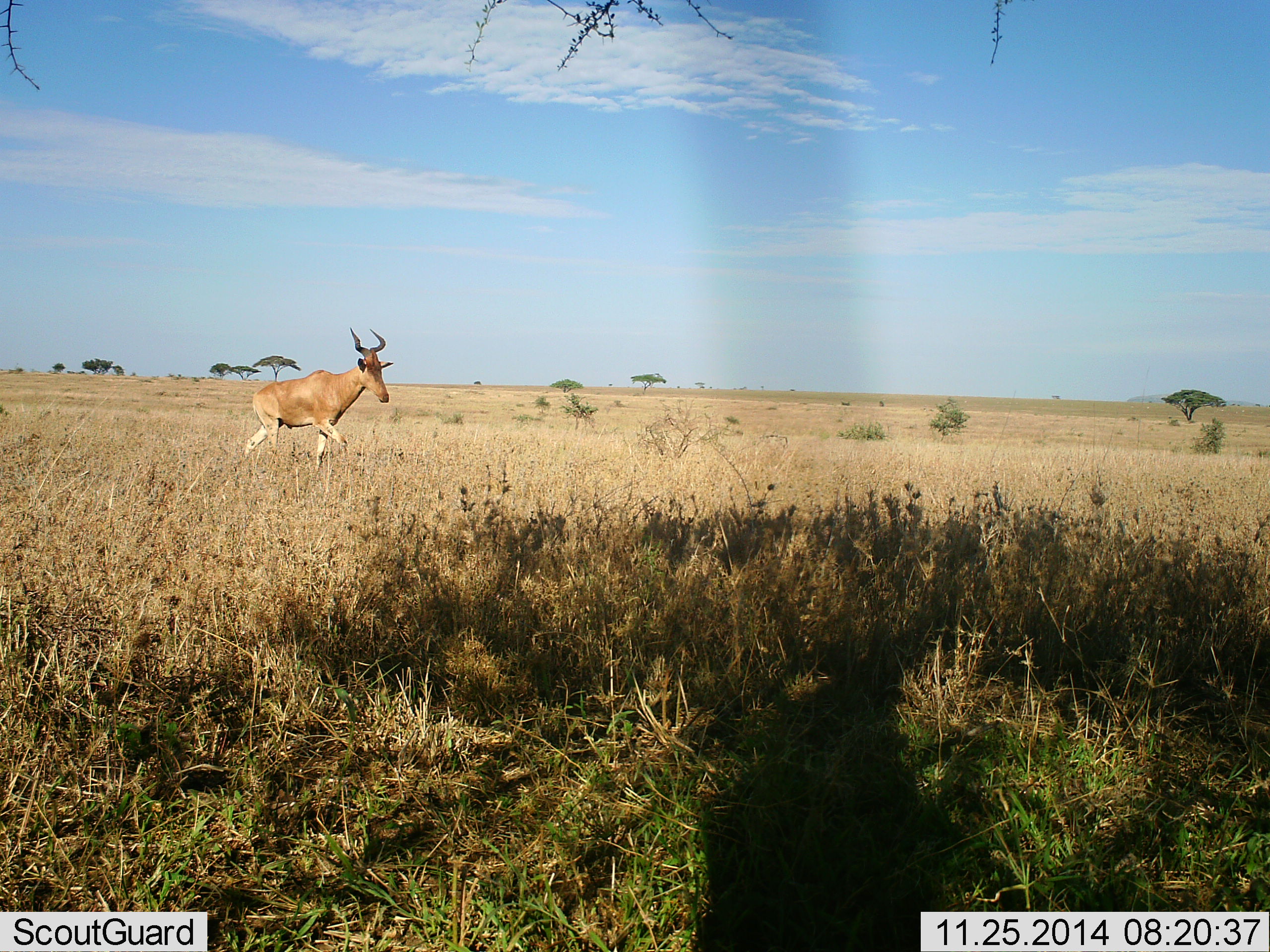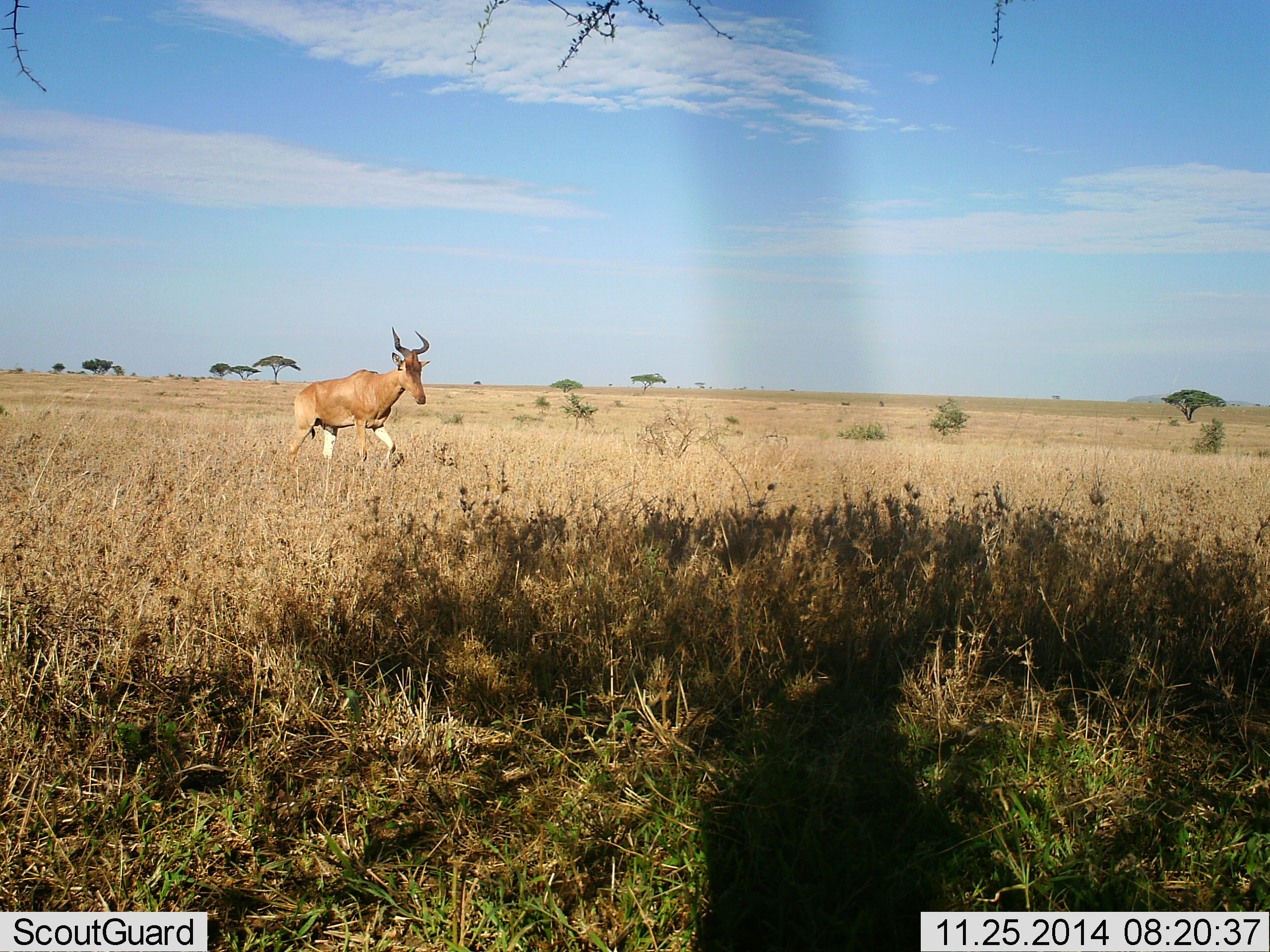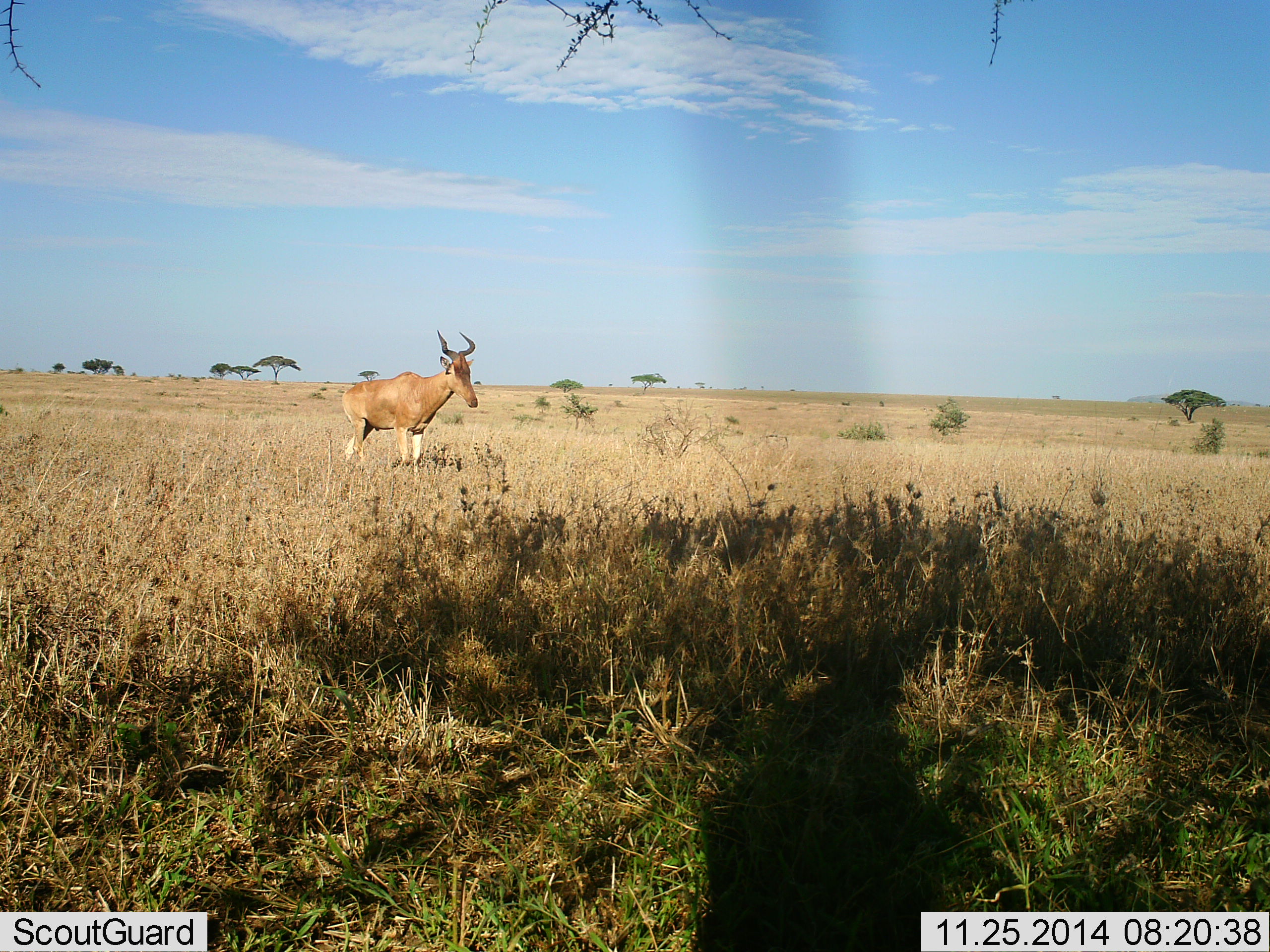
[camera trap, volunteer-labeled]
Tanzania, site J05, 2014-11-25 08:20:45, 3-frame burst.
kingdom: Animalia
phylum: Chordata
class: Mammalia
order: Artiodactyla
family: Bovidae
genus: Alcelaphus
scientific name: Alcelaphus buselaphus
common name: hartebeest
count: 1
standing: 0%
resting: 0%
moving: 100%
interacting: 0%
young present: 0%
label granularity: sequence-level